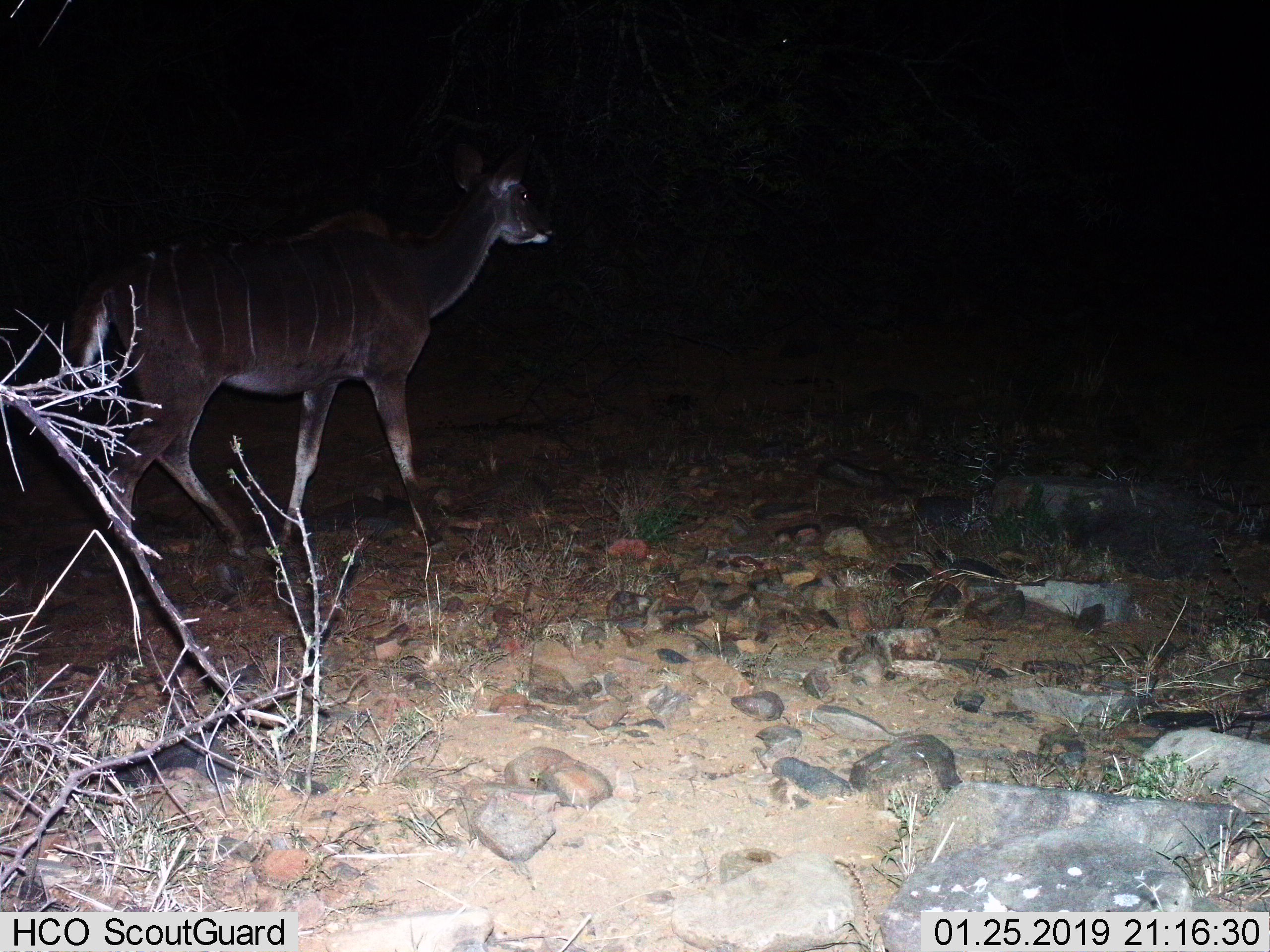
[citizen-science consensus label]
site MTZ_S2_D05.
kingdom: Animalia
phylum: Chordata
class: Mammalia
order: Artiodactyla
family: Bovidae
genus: Tragelaphus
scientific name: Tragelaphus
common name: kudu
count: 1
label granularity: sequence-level